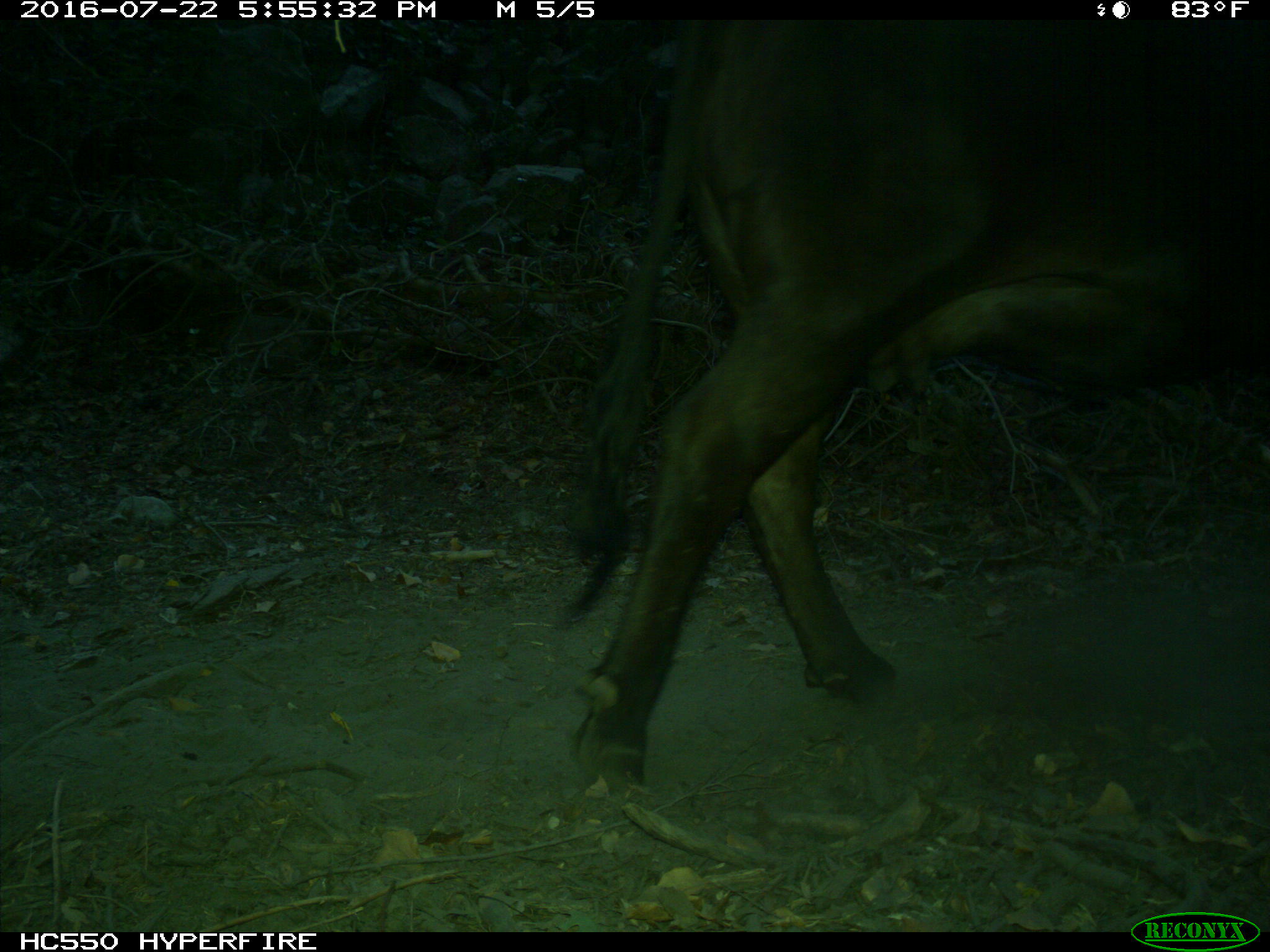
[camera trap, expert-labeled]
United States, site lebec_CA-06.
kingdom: Animalia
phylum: Chordata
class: Mammalia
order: Artiodactyla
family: Bovidae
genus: Bos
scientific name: Bos taurus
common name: domestic cow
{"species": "Bos taurus (domestic cow)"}